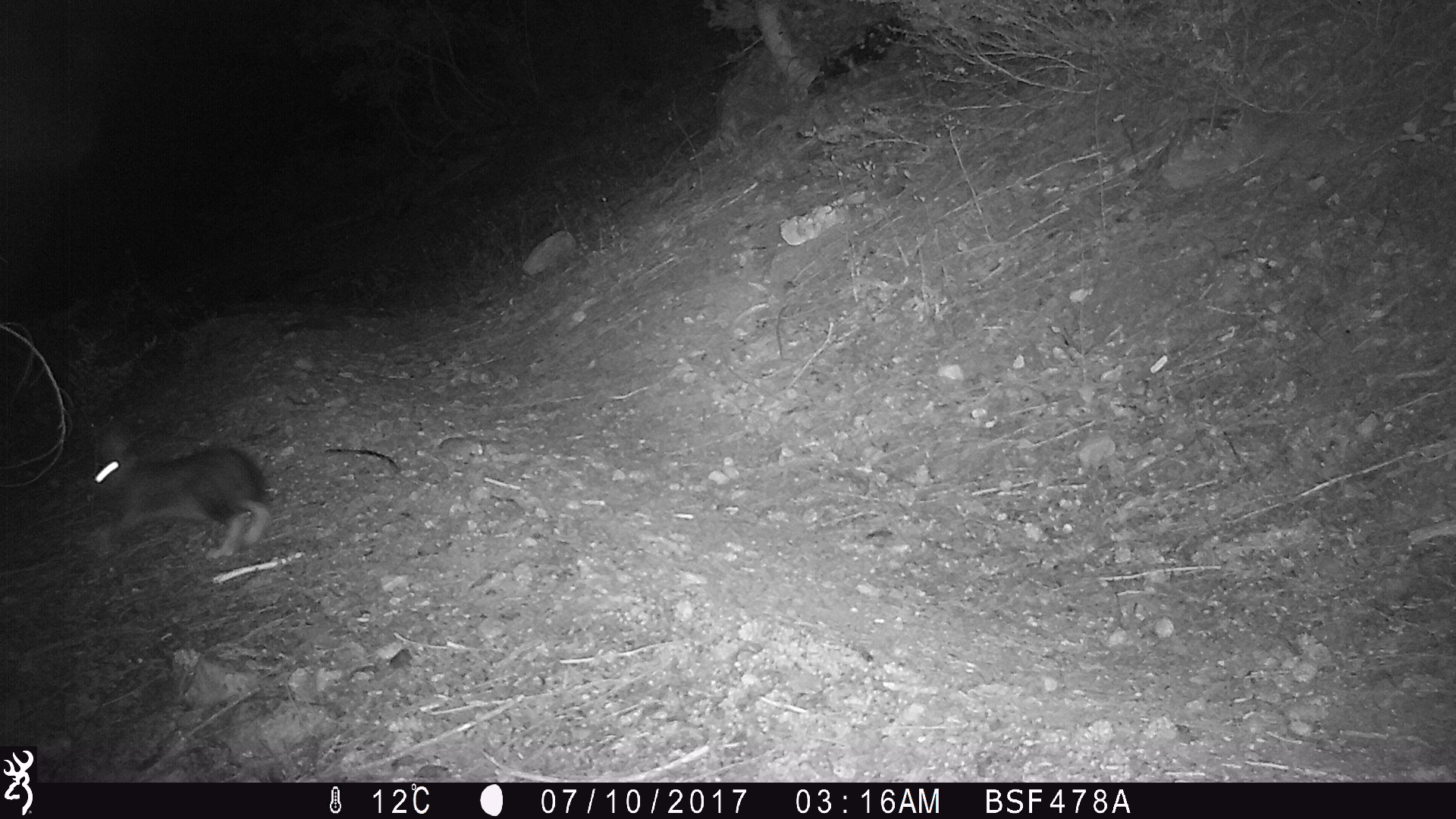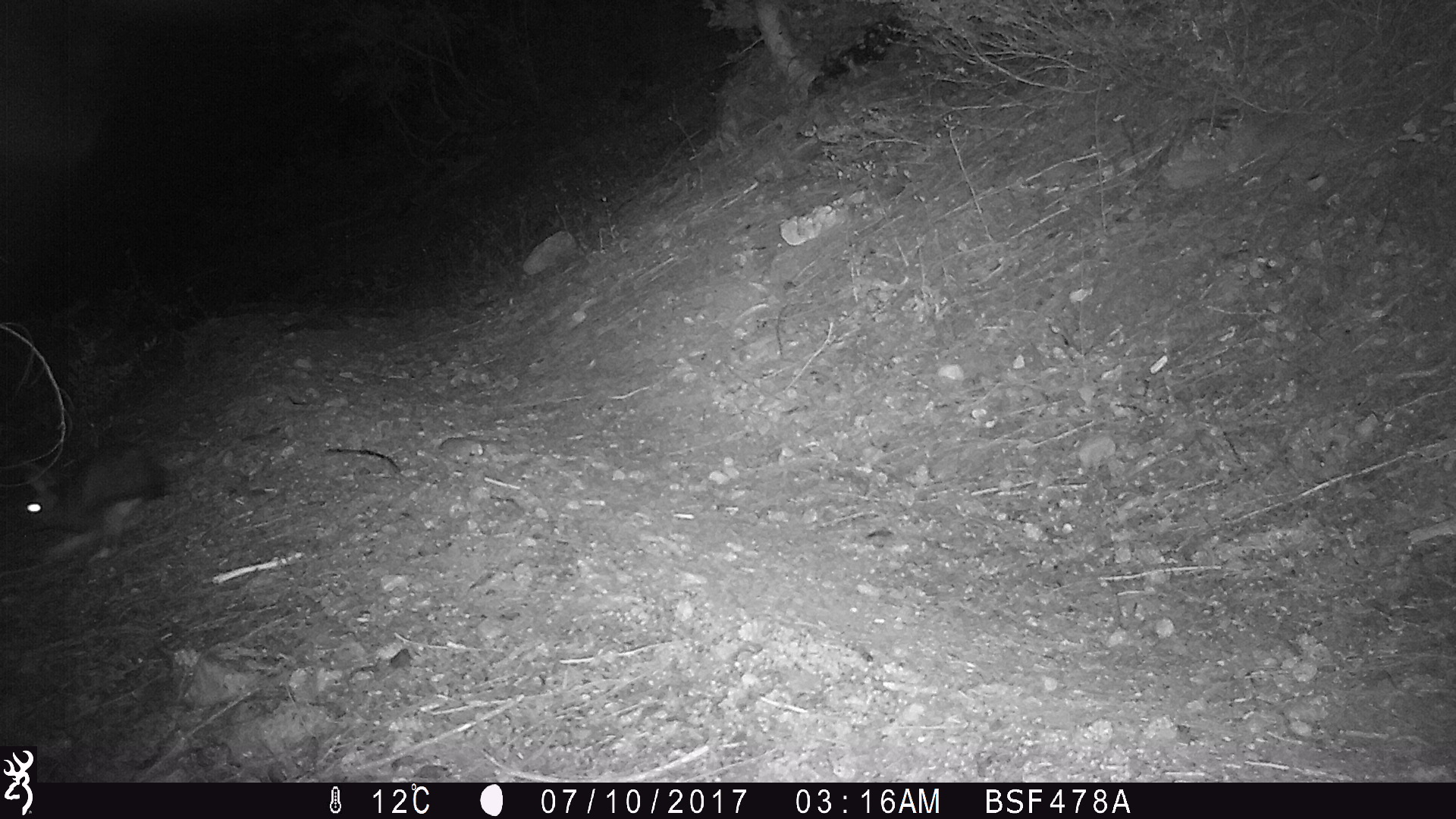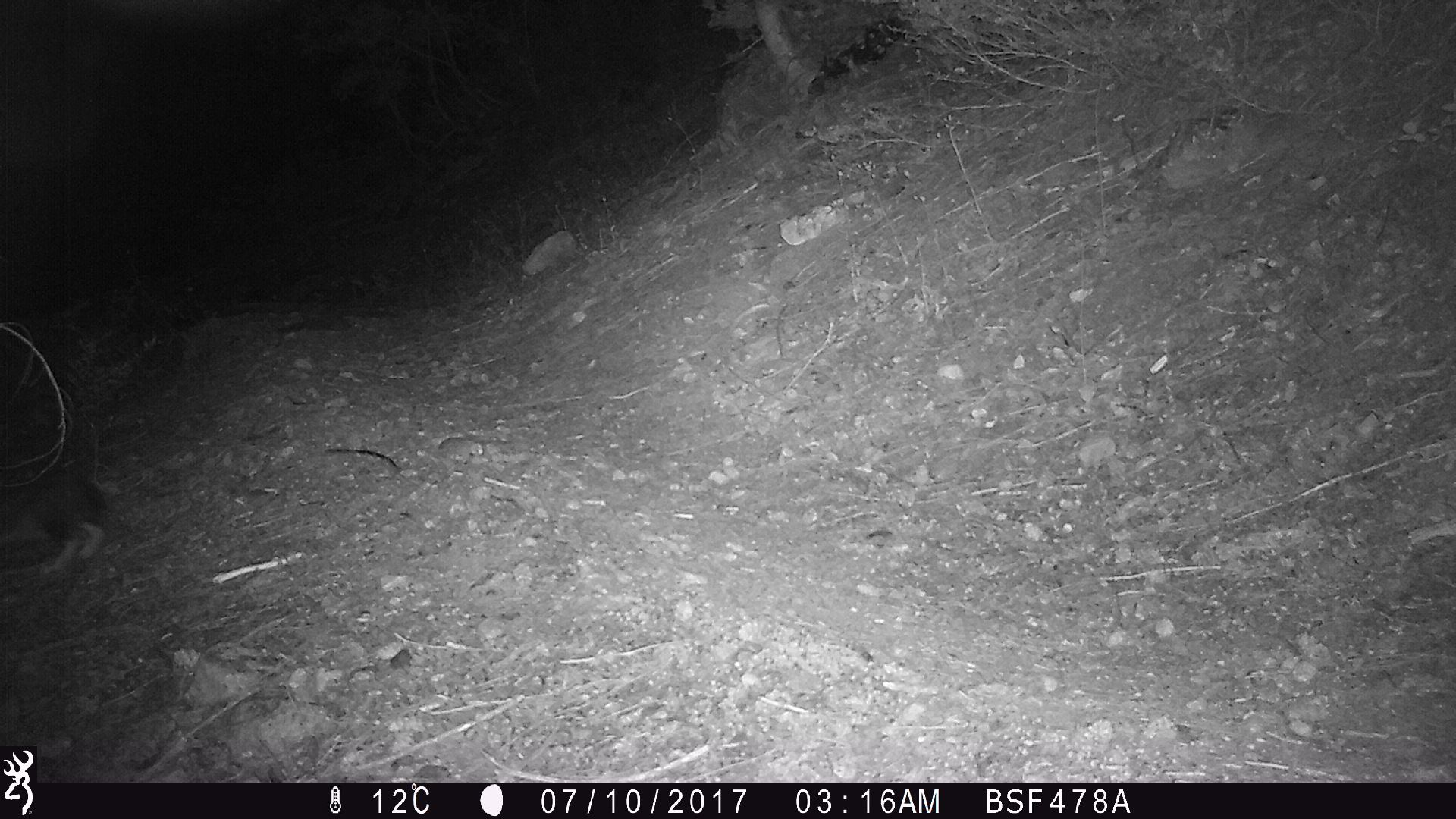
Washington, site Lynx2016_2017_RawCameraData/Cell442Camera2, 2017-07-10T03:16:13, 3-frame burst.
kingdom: Animalia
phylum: Chordata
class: Mammalia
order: Lagomorpha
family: Leporidae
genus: Lepus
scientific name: Lepus americanus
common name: snowshoe hare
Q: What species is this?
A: Lepus americanus (snowshoe hare).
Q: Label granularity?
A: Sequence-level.